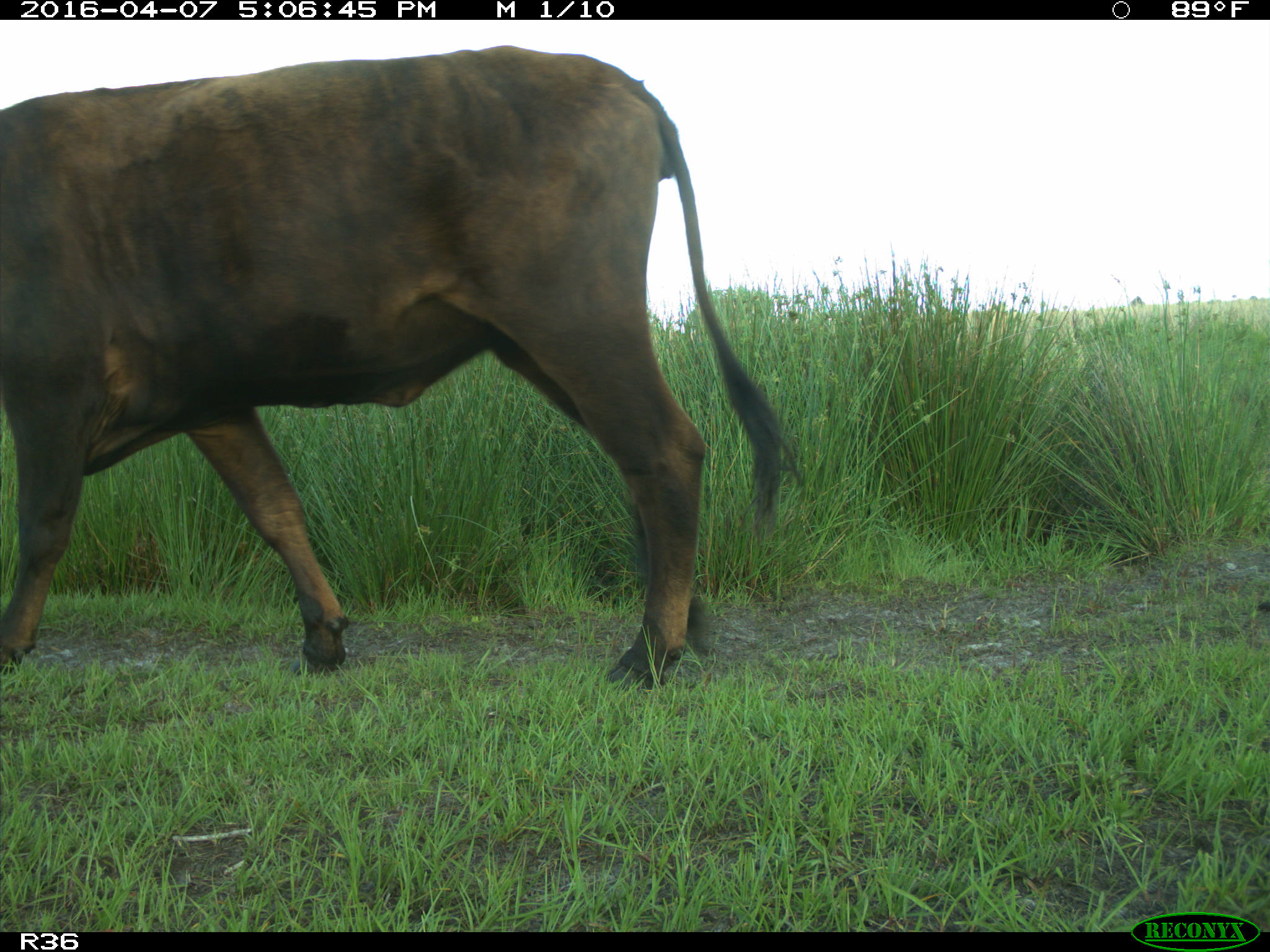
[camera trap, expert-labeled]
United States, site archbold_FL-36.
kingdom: Animalia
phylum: Chordata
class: Mammalia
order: Artiodactyla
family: Bovidae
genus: Bos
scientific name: Bos taurus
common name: domestic cow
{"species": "Bos taurus (domestic cow)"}